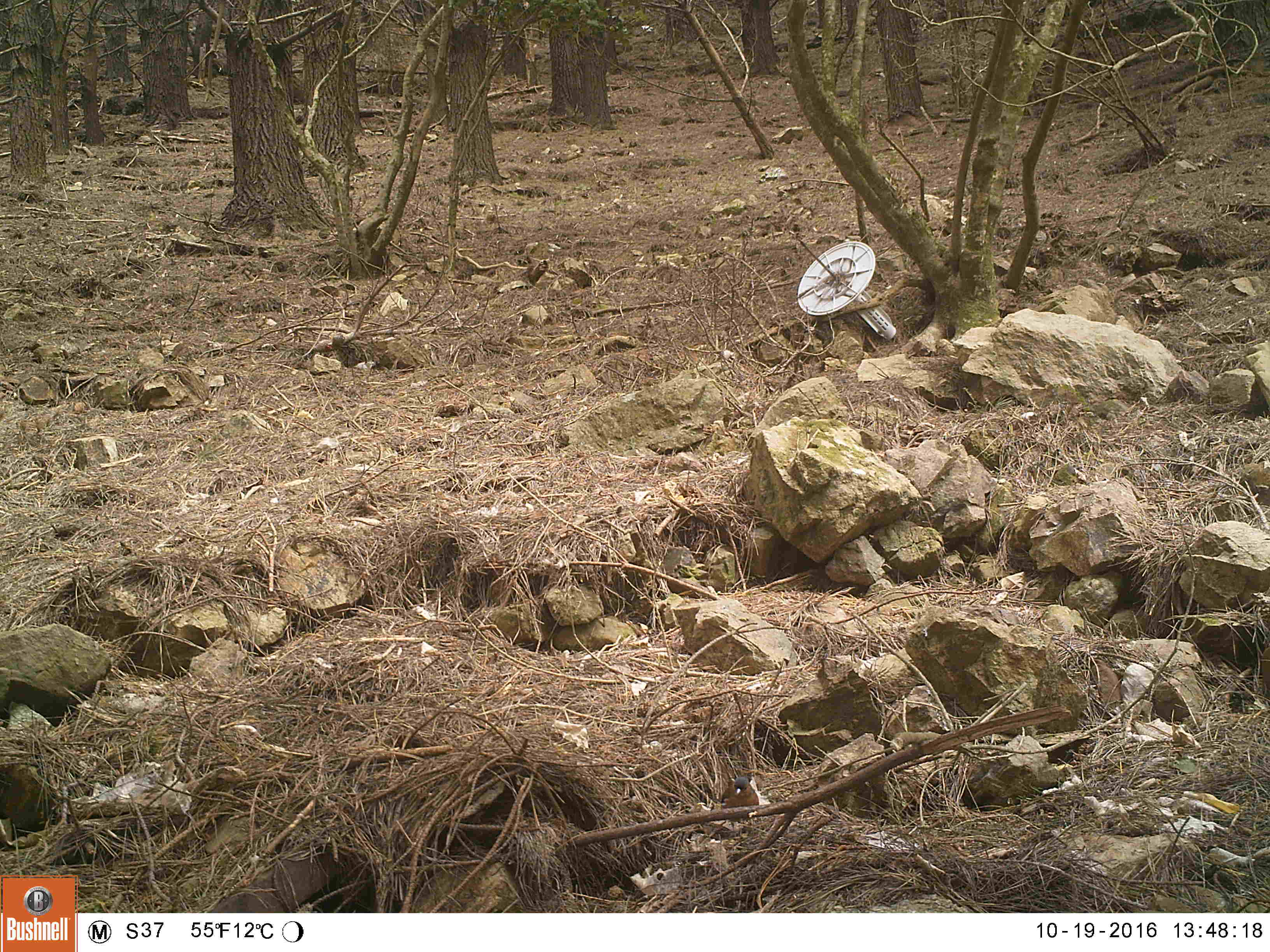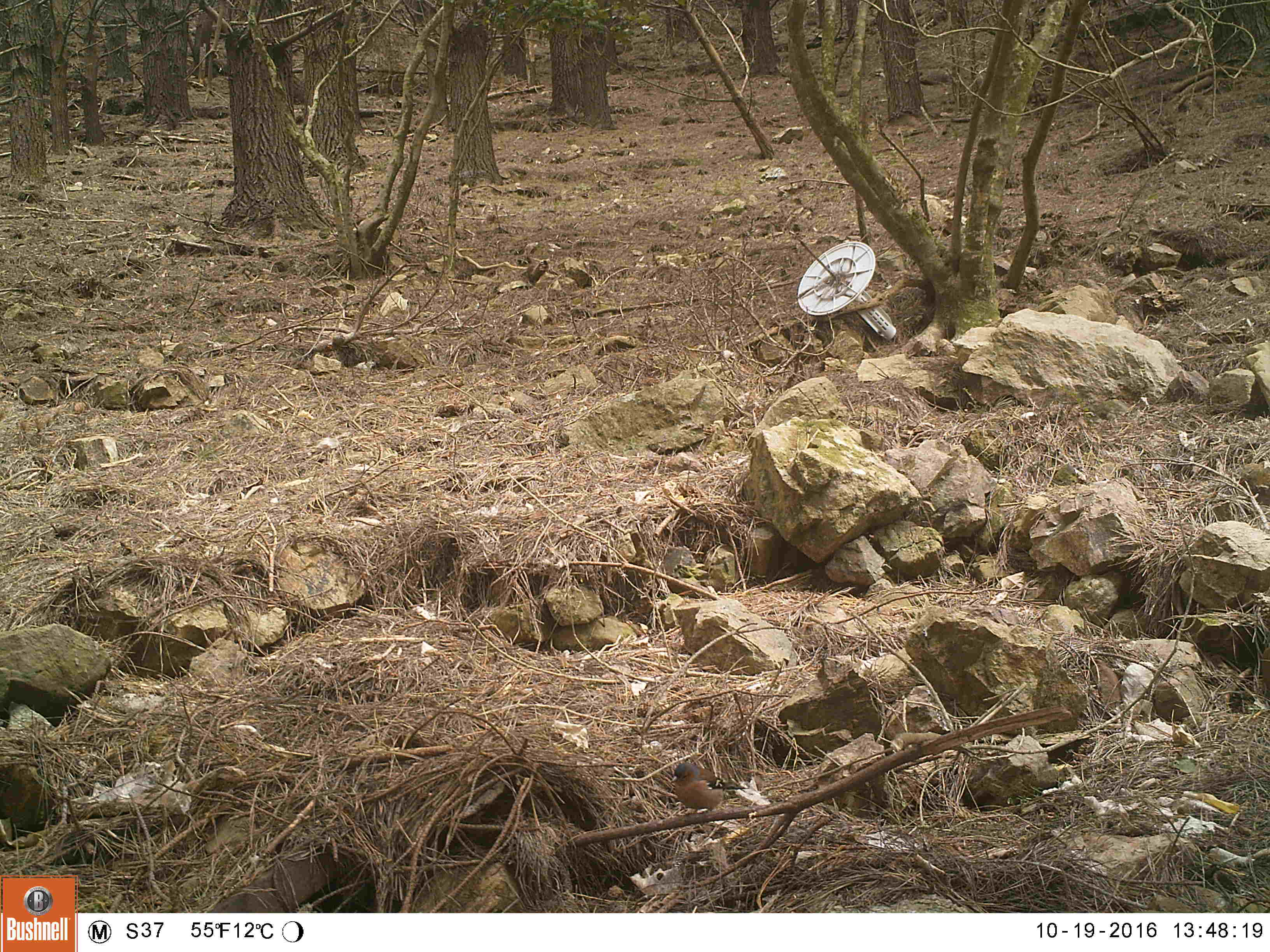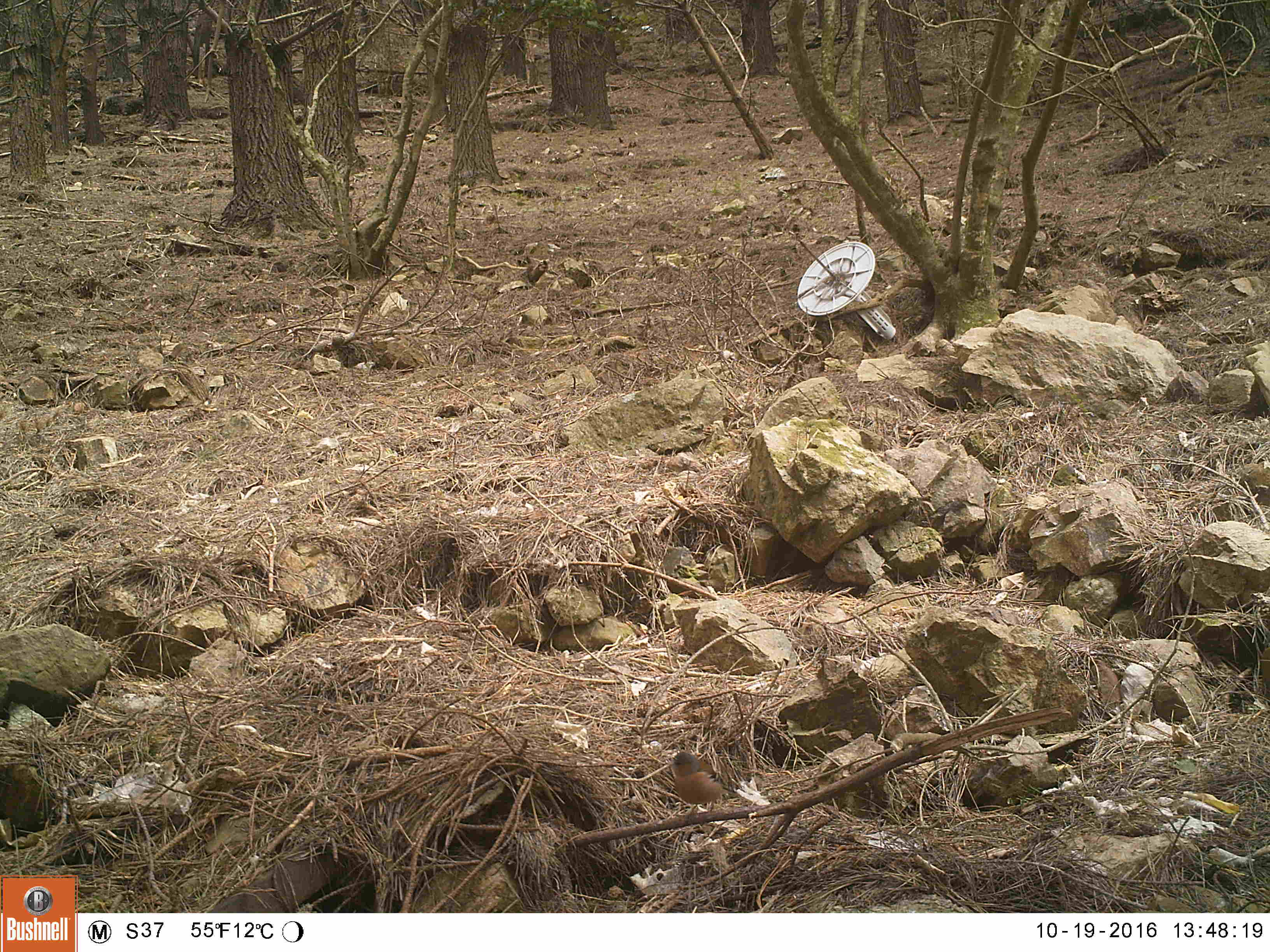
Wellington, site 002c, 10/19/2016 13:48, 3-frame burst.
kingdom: Animalia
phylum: Chordata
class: Aves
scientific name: Aves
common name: bird